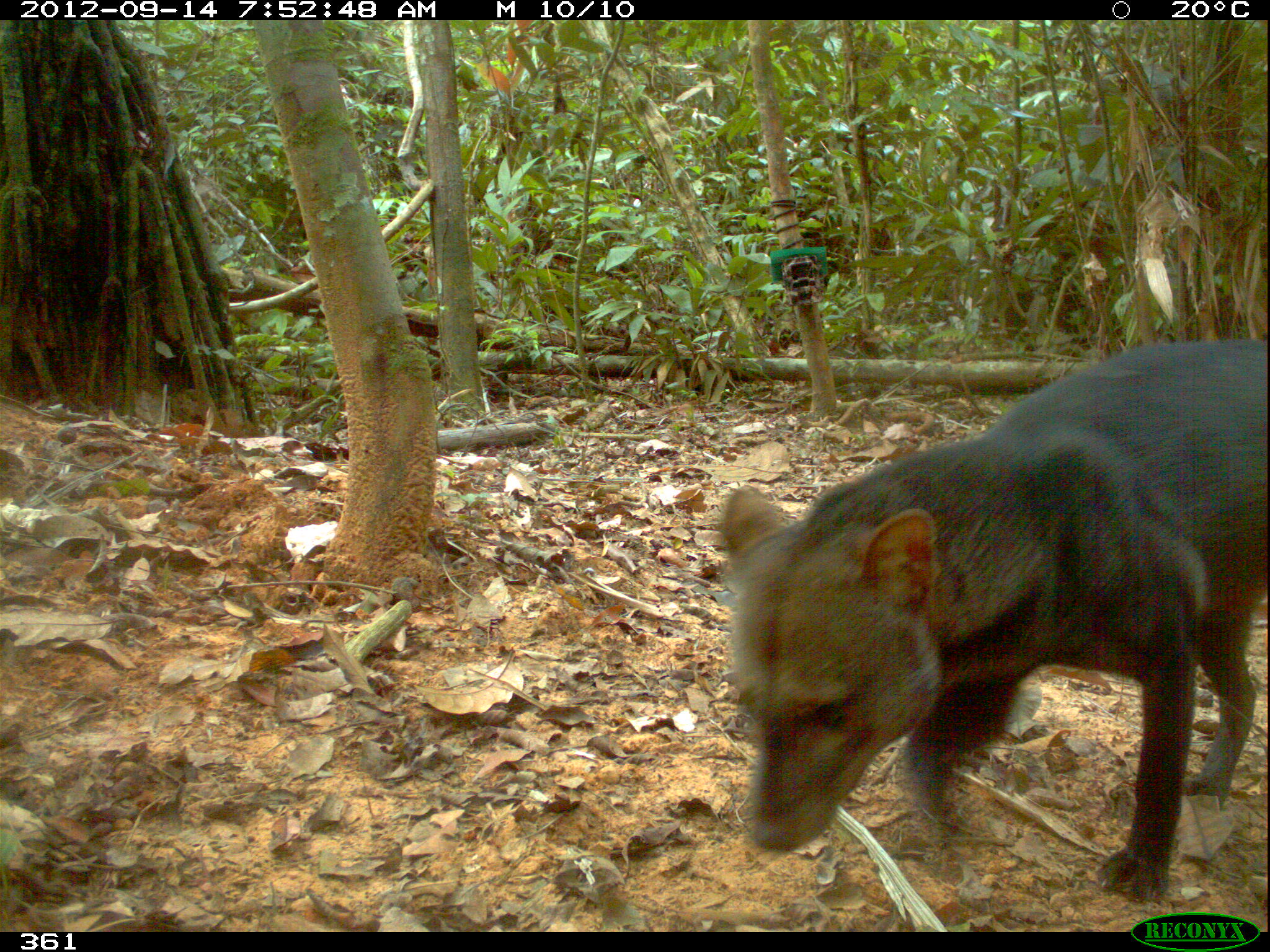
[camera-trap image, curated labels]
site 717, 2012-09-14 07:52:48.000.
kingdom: Animalia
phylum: Chordata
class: Mammalia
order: Carnivora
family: Canidae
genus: Atelocynus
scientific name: Atelocynus microtis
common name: short-eared dog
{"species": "Atelocynus microtis (short-eared dog)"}